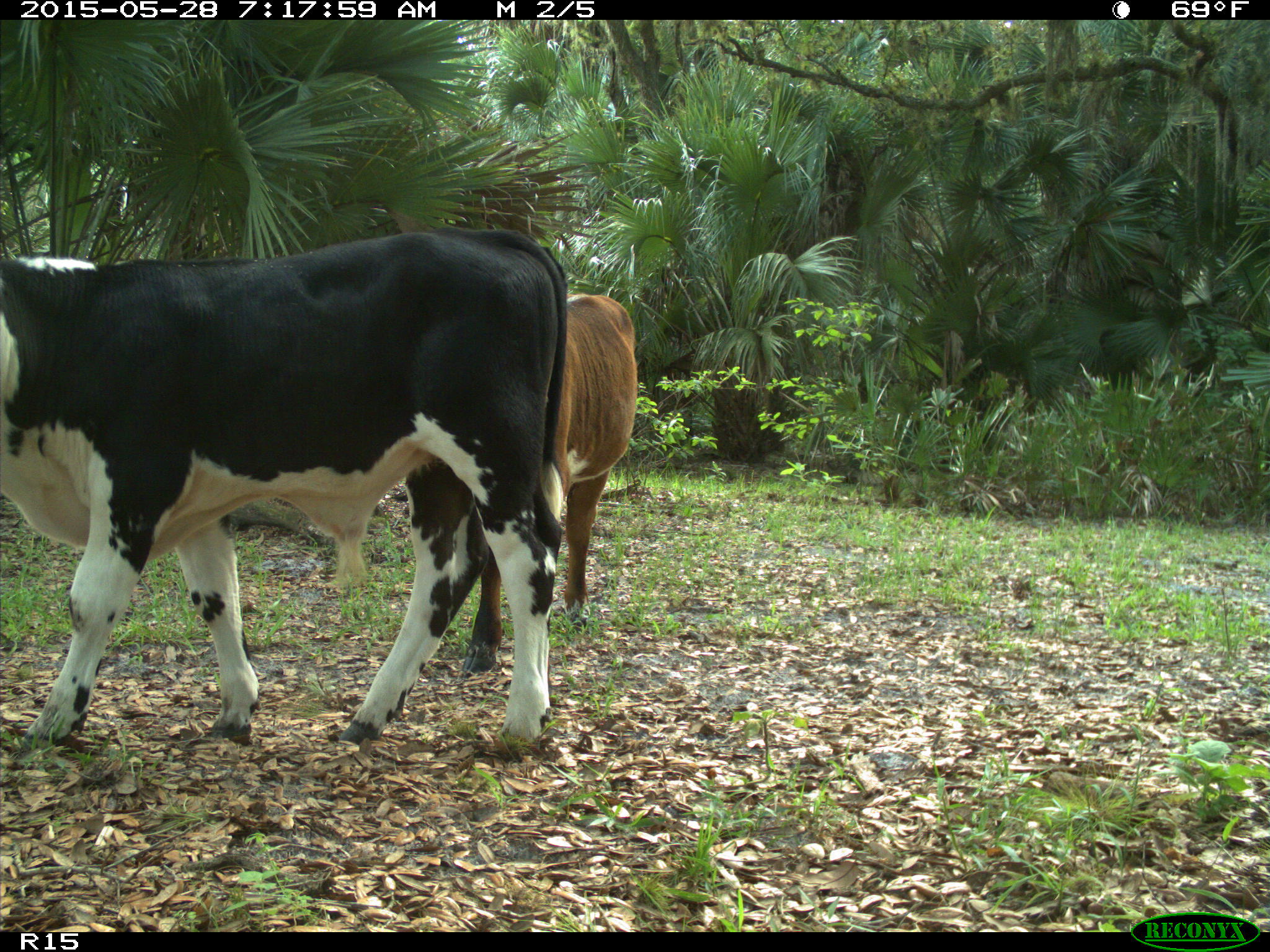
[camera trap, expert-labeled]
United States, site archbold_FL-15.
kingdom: Animalia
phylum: Chordata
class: Mammalia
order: Artiodactyla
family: Bovidae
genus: Bos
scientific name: Bos taurus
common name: domestic cow